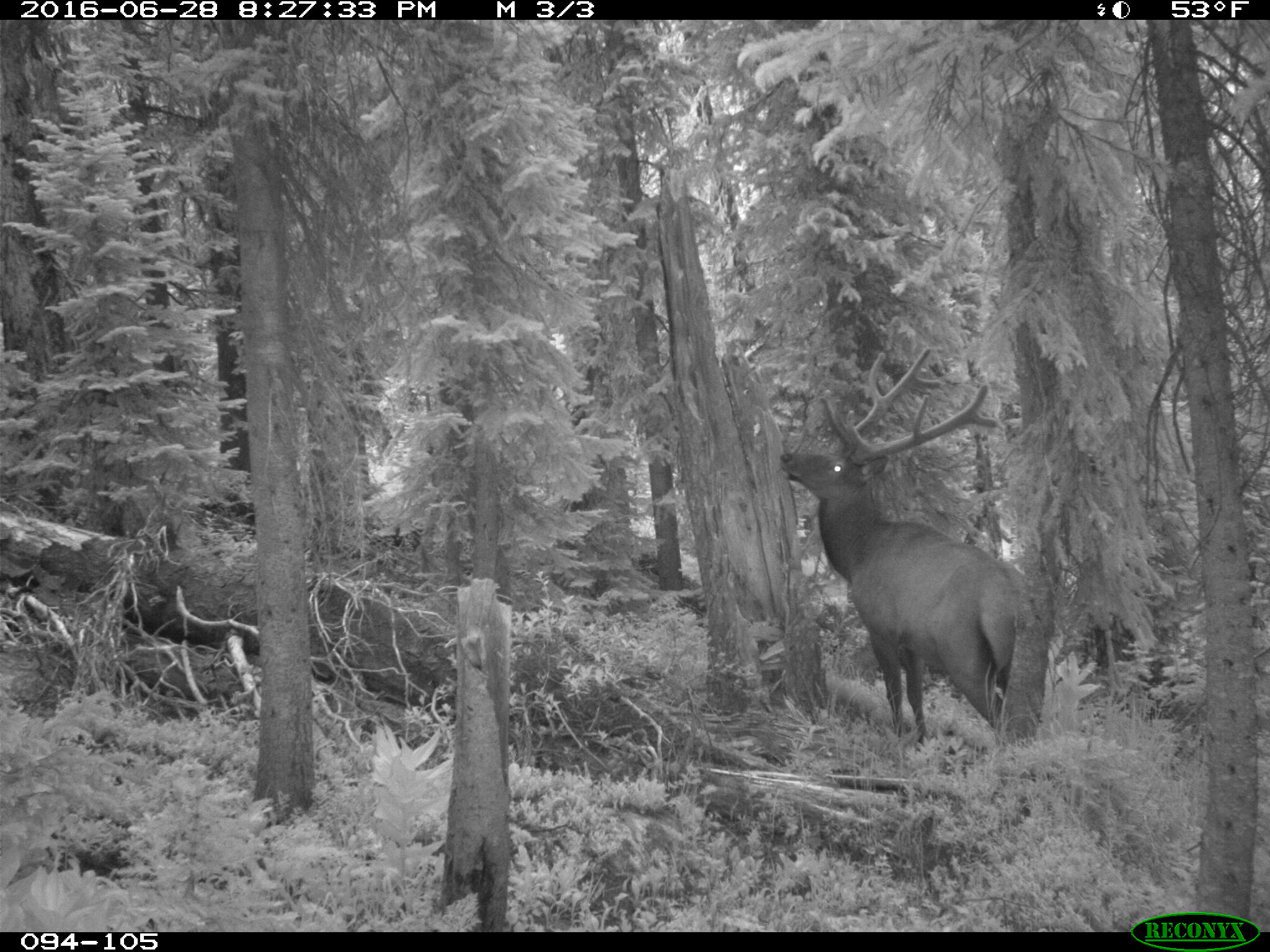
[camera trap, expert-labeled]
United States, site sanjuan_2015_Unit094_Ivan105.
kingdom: Animalia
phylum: Chordata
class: Mammalia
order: Artiodactyla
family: Cervidae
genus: Cervus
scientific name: Cervus elaphus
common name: red deer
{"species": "Cervus elaphus (red deer)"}